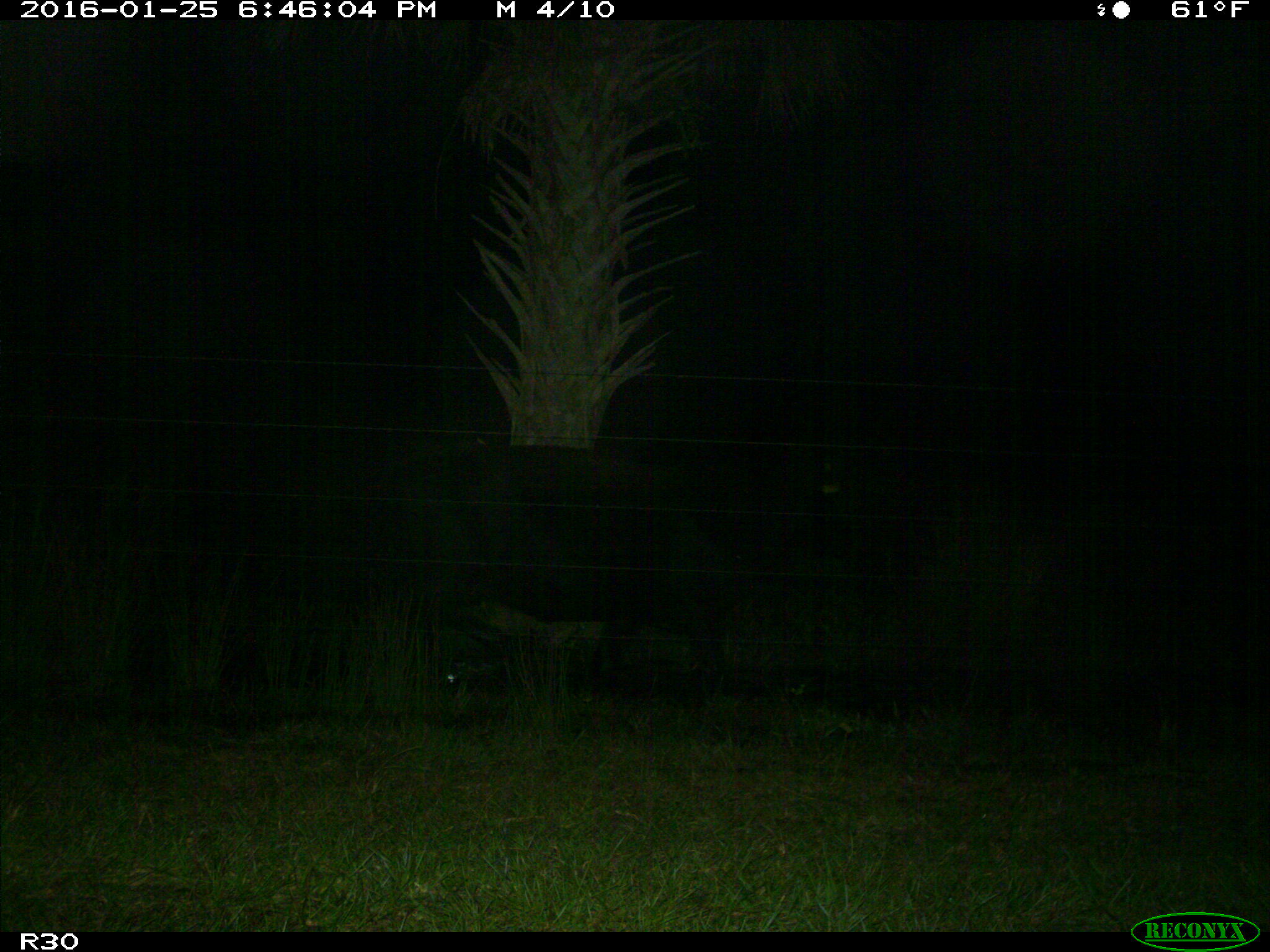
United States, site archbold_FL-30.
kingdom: Animalia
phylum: Chordata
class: Mammalia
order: Artiodactyla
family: Bovidae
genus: Bos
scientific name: Bos taurus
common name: domestic cow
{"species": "Bos taurus (domestic cow)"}